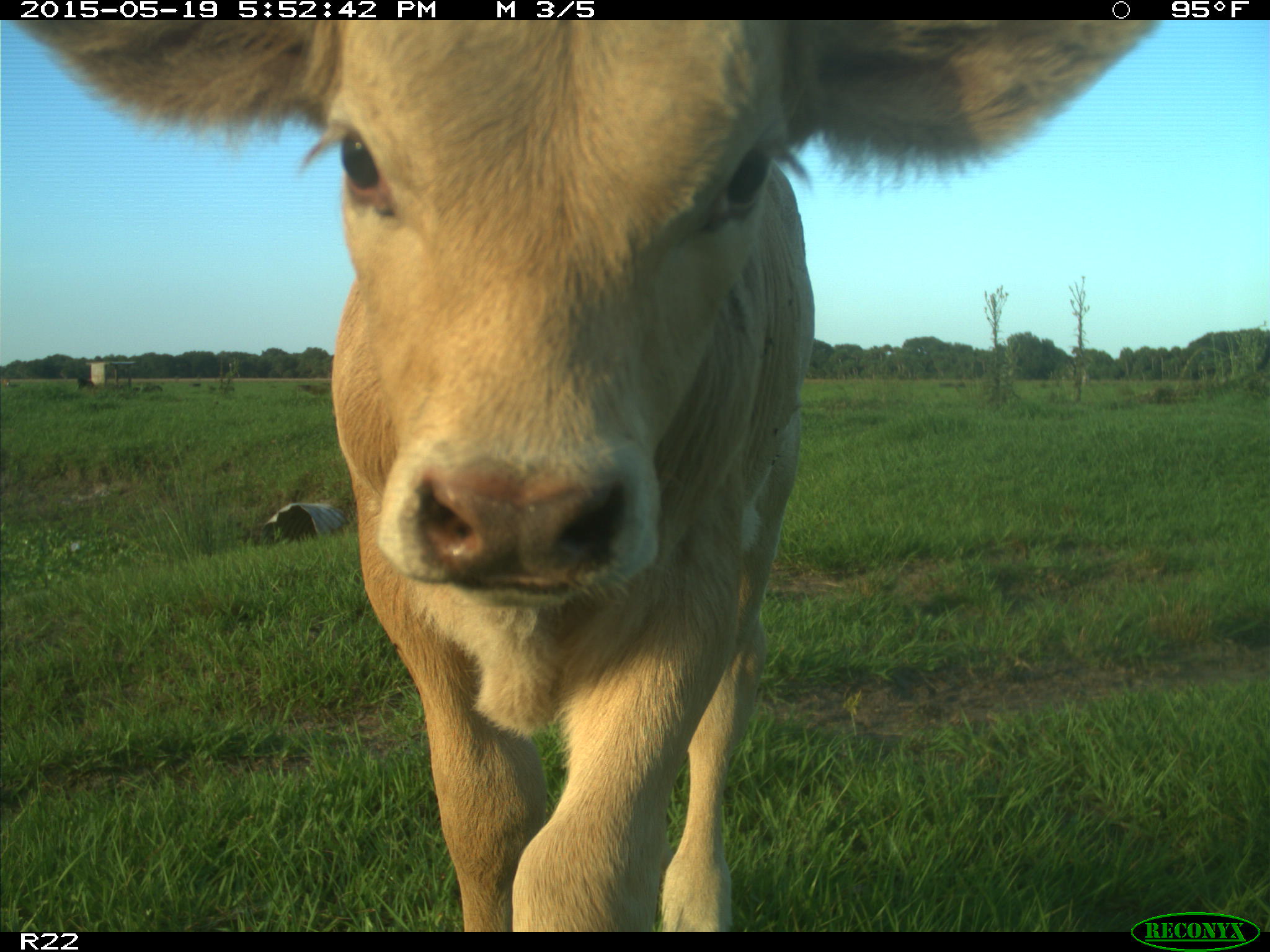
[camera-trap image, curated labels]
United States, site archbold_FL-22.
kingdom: Animalia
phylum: Chordata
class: Mammalia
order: Artiodactyla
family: Bovidae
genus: Bos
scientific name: Bos taurus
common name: domestic cow